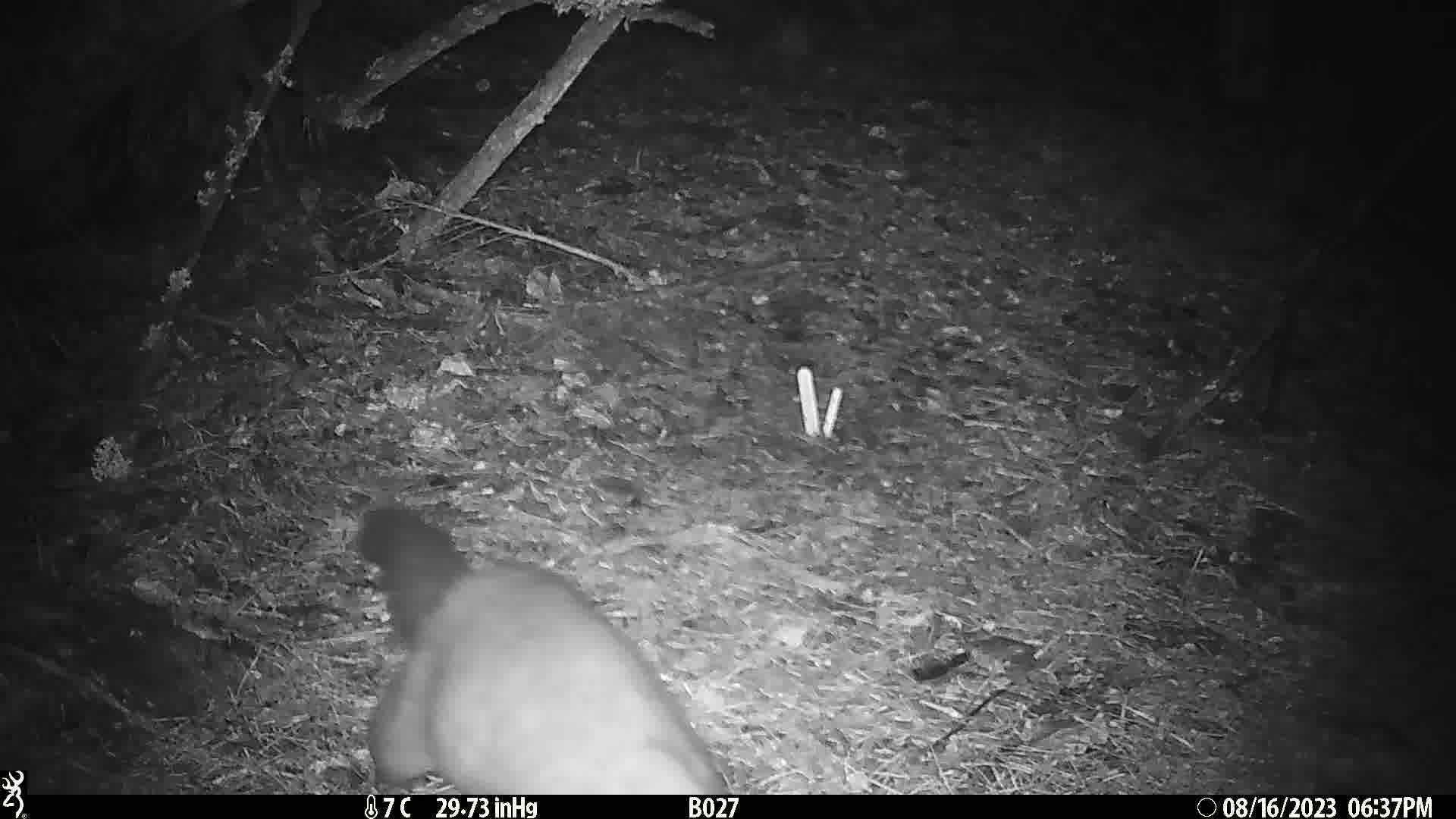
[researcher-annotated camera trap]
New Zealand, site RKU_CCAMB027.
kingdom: Animalia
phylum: Chordata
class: Mammalia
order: Diprotodontia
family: Phalangeridae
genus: Trichosurus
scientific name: Trichosurus vulpecula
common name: common brushtail possum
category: possum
Possum (common brushtail possum) (Trichosurus vulpecula).